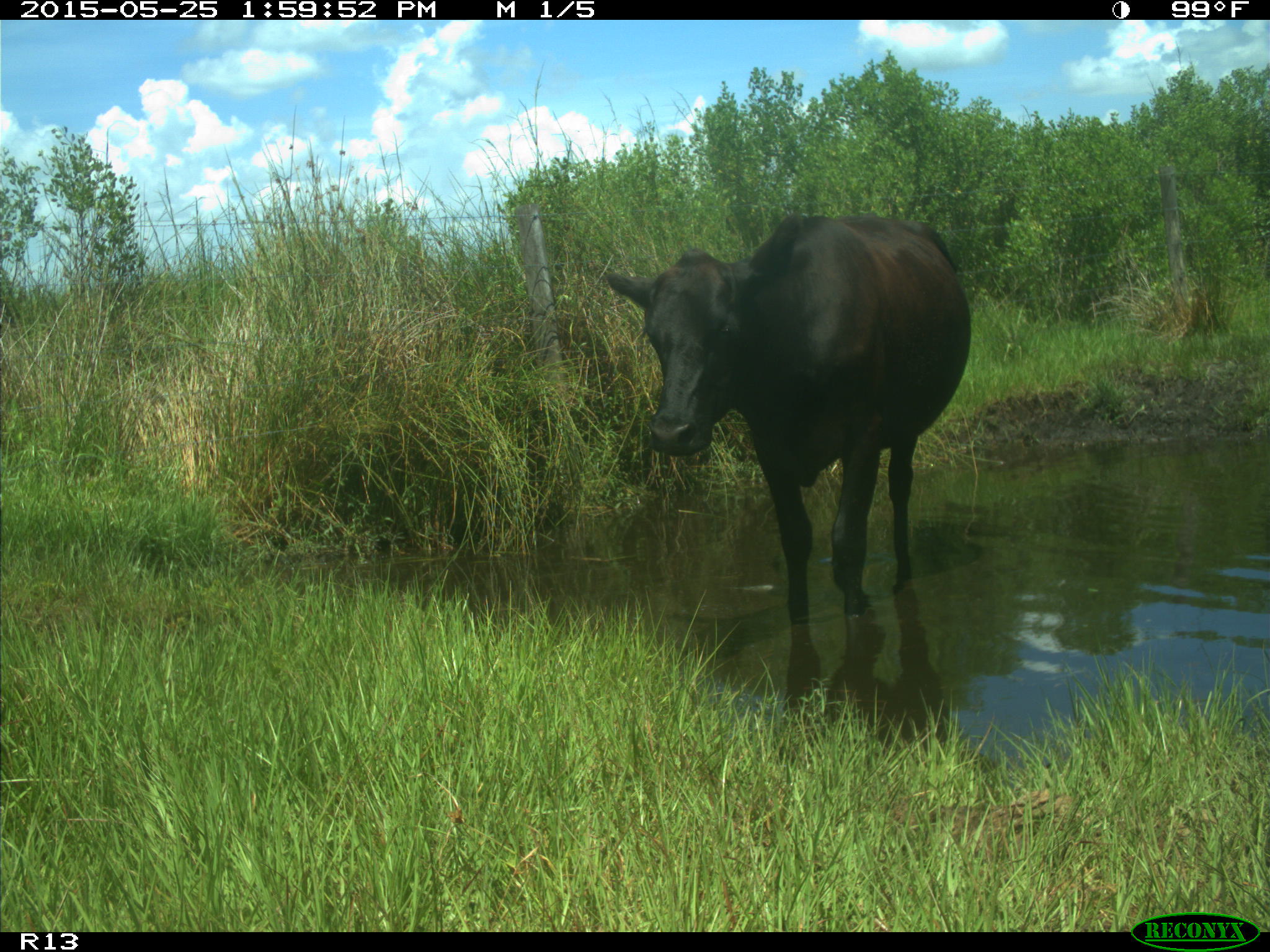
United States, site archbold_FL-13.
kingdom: Animalia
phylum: Chordata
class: Mammalia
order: Artiodactyla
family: Bovidae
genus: Bos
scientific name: Bos taurus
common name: domestic cow